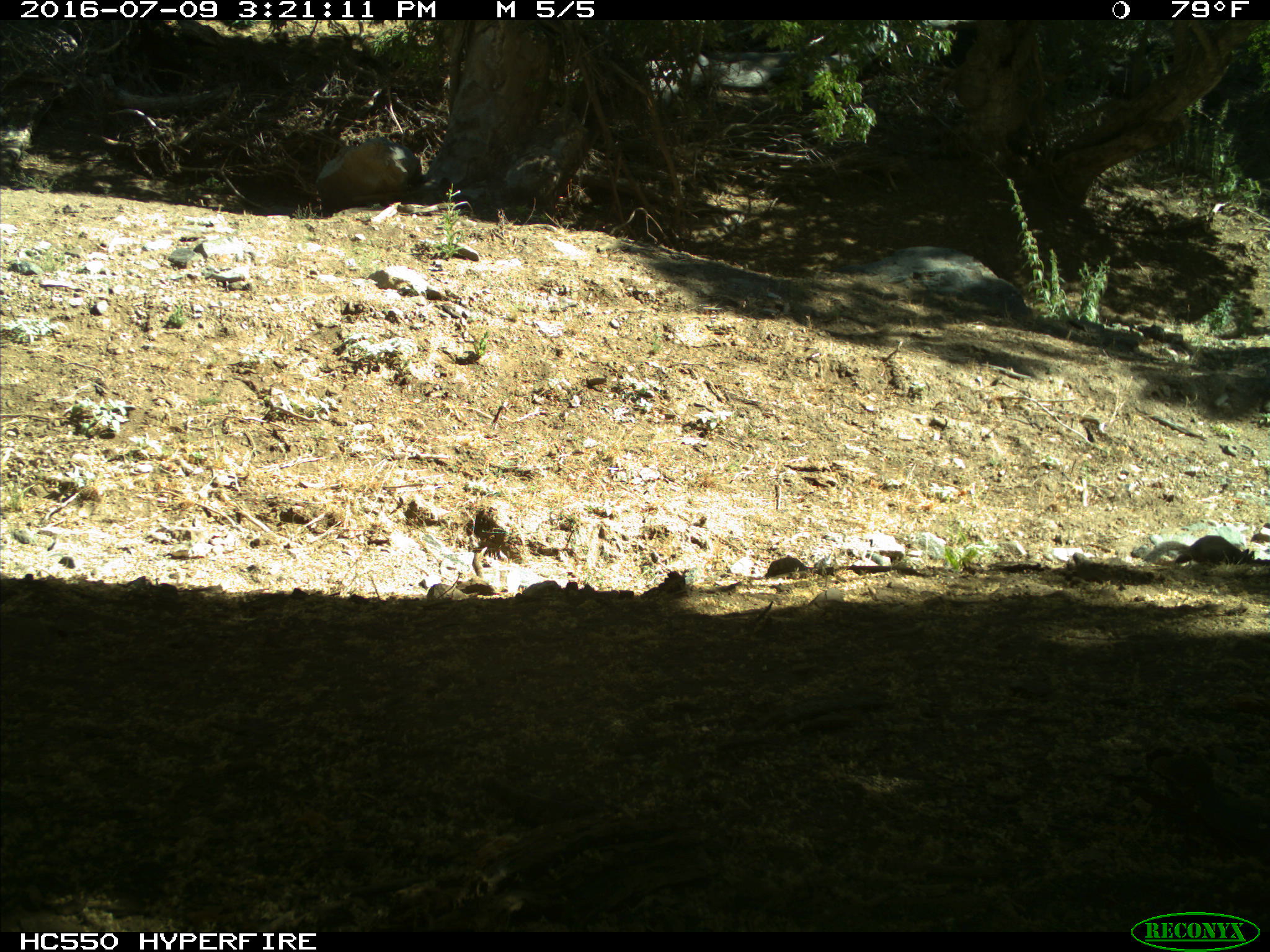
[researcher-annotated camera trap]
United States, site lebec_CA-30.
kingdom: Animalia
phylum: Chordata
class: Mammalia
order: Rodentia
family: Sciuridae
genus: Otospermophilus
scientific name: Otospermophilus beecheyi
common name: california ground squirrel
Otospermophilus beecheyi (california ground squirrel).